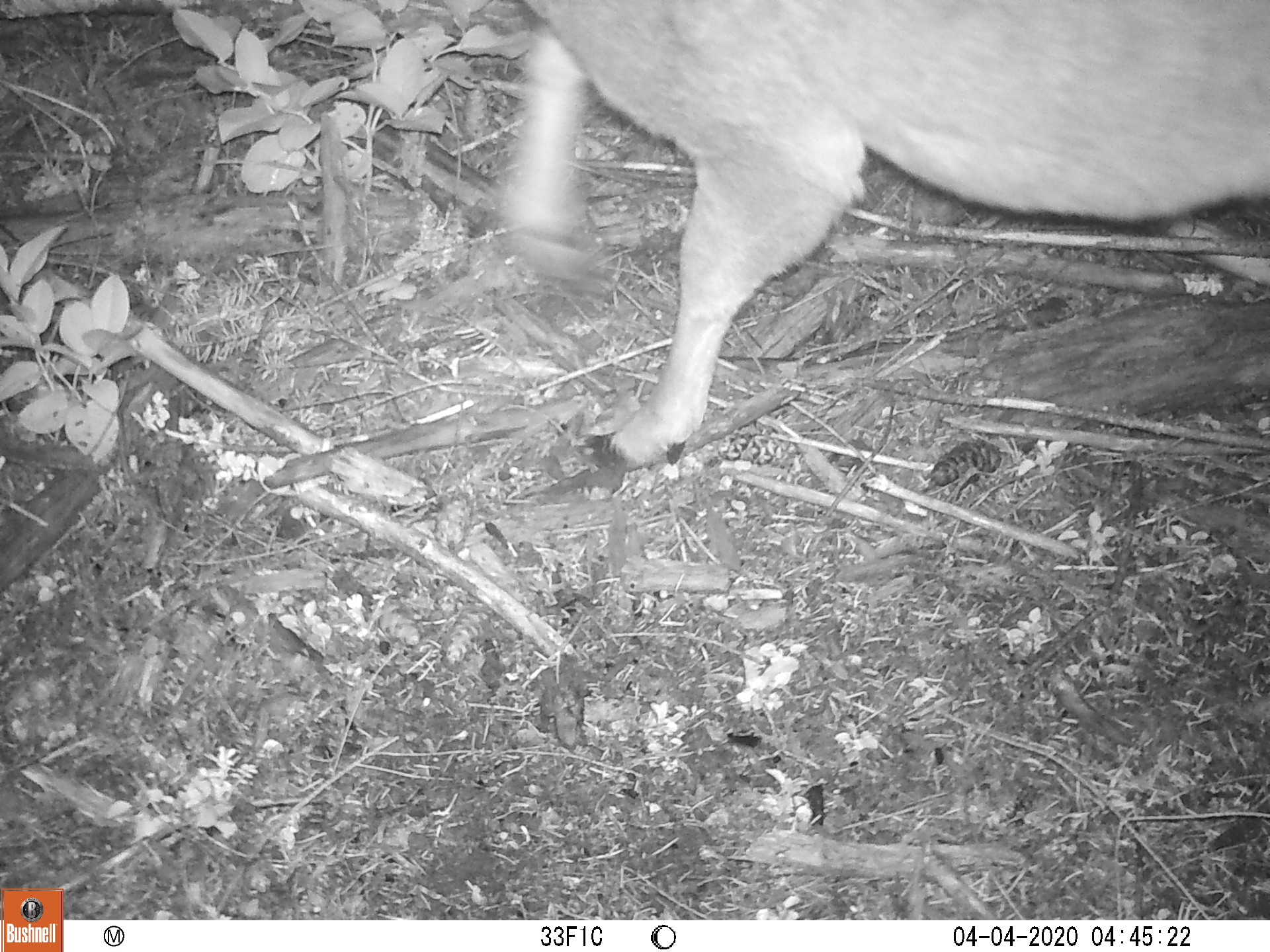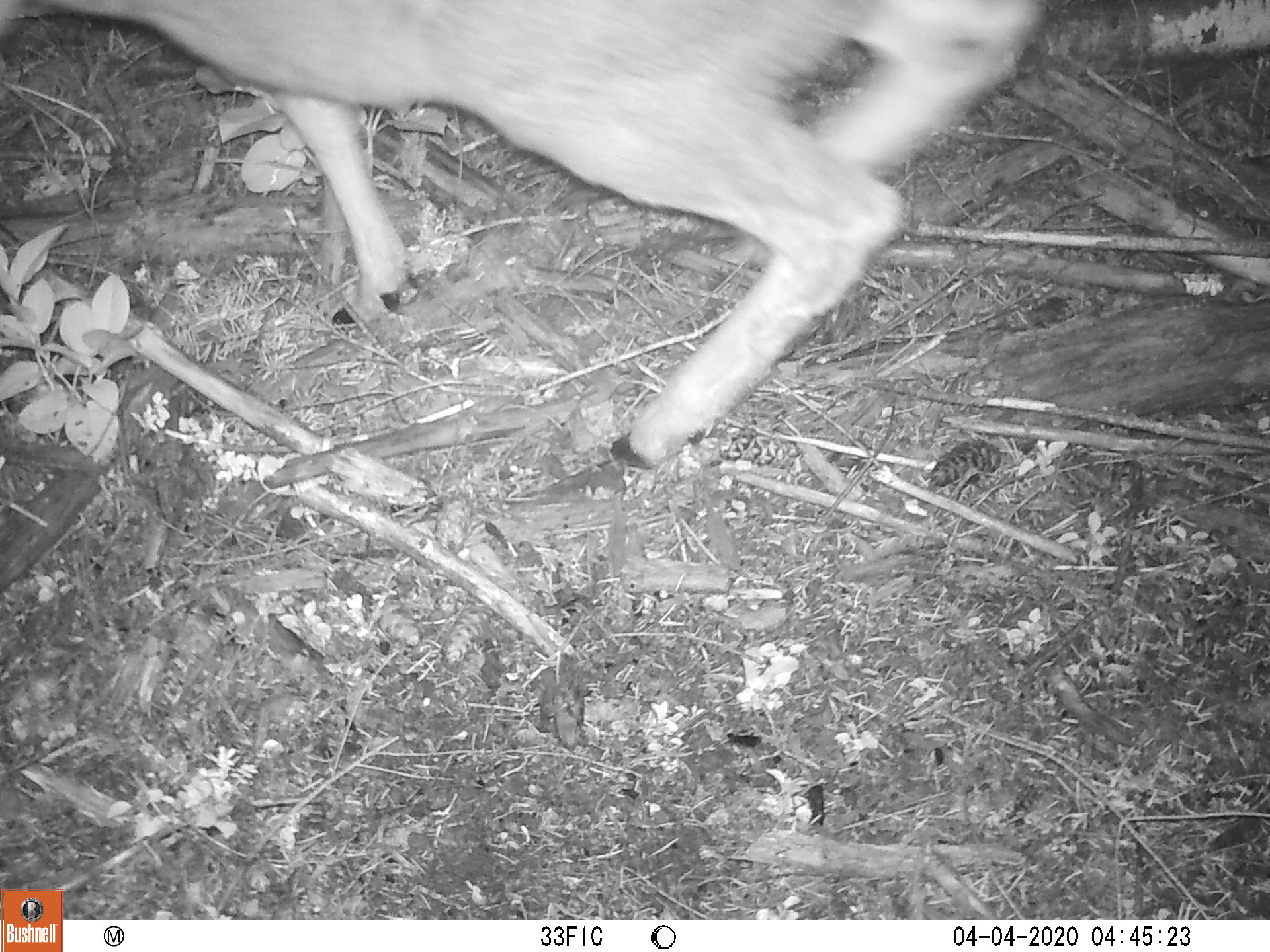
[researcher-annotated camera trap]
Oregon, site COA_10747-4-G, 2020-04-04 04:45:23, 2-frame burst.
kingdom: Animalia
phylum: Chordata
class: Mammalia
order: Artiodactyla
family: Cervidae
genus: Odocoileus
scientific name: Odocoileus hemionus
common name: black-tailed deer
Black-tailed deer (Odocoileus hemionus).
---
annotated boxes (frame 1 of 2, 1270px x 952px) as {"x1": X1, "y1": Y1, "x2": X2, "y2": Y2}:
black-tailed deer: {"x1": 523, "y1": 1, "x2": 1266, "y2": 481}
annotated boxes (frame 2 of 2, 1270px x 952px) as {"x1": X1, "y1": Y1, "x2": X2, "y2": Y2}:
black-tailed deer: {"x1": 0, "y1": 0, "x2": 1048, "y2": 477}